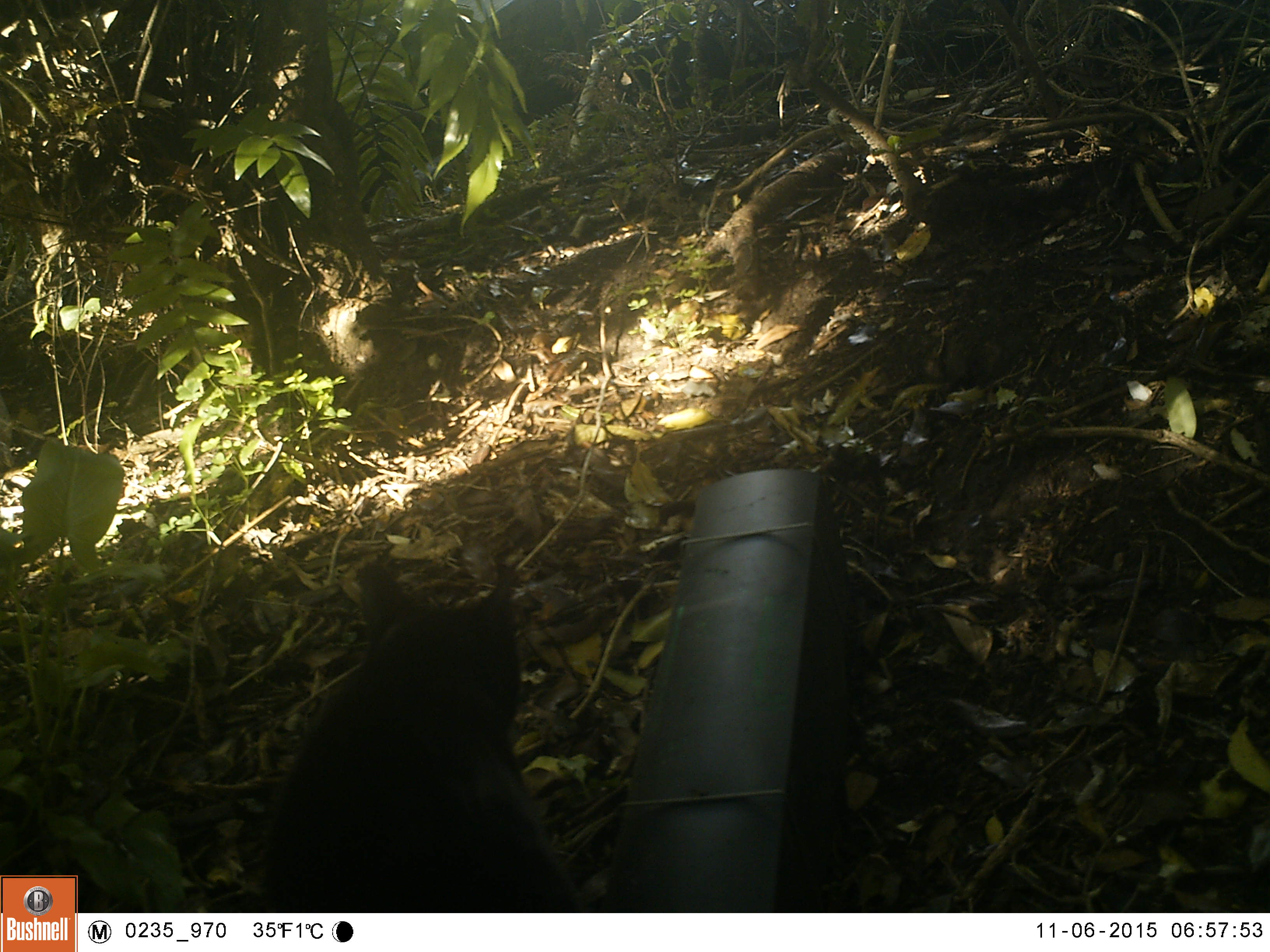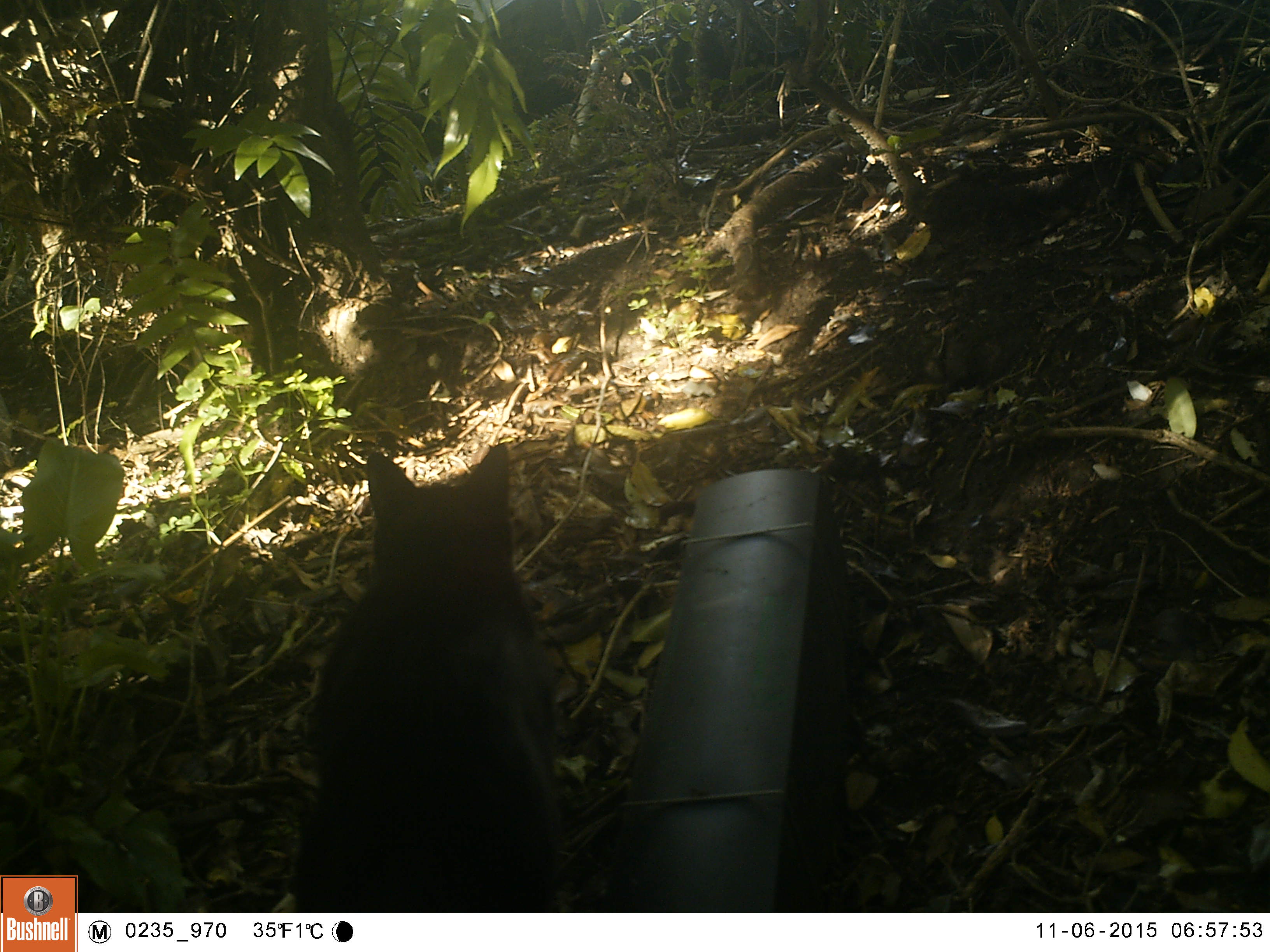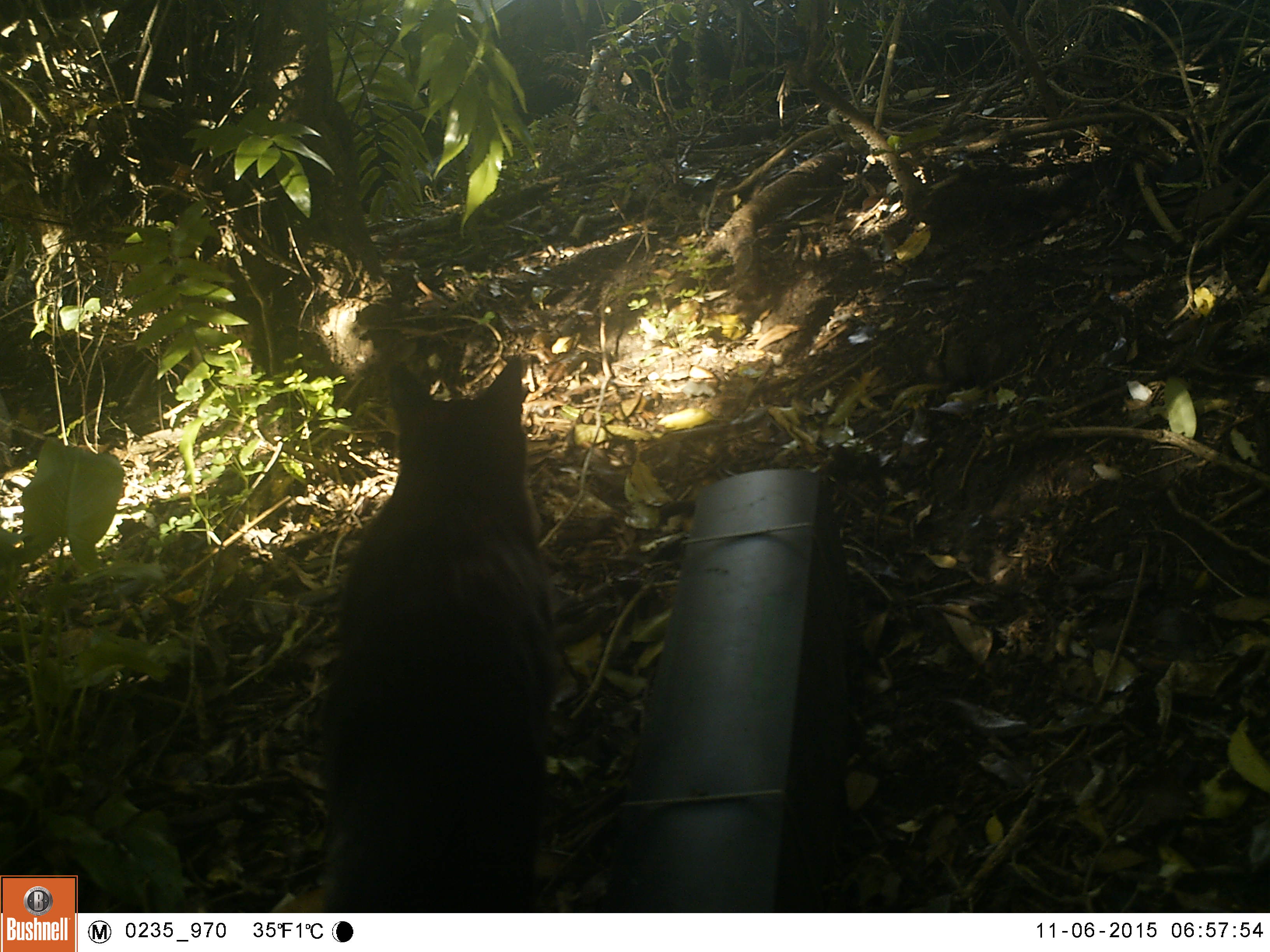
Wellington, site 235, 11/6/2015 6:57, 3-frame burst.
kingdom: Animalia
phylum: Chordata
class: Mammalia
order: Carnivora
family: Felidae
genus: Felis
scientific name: Felis catus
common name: cat